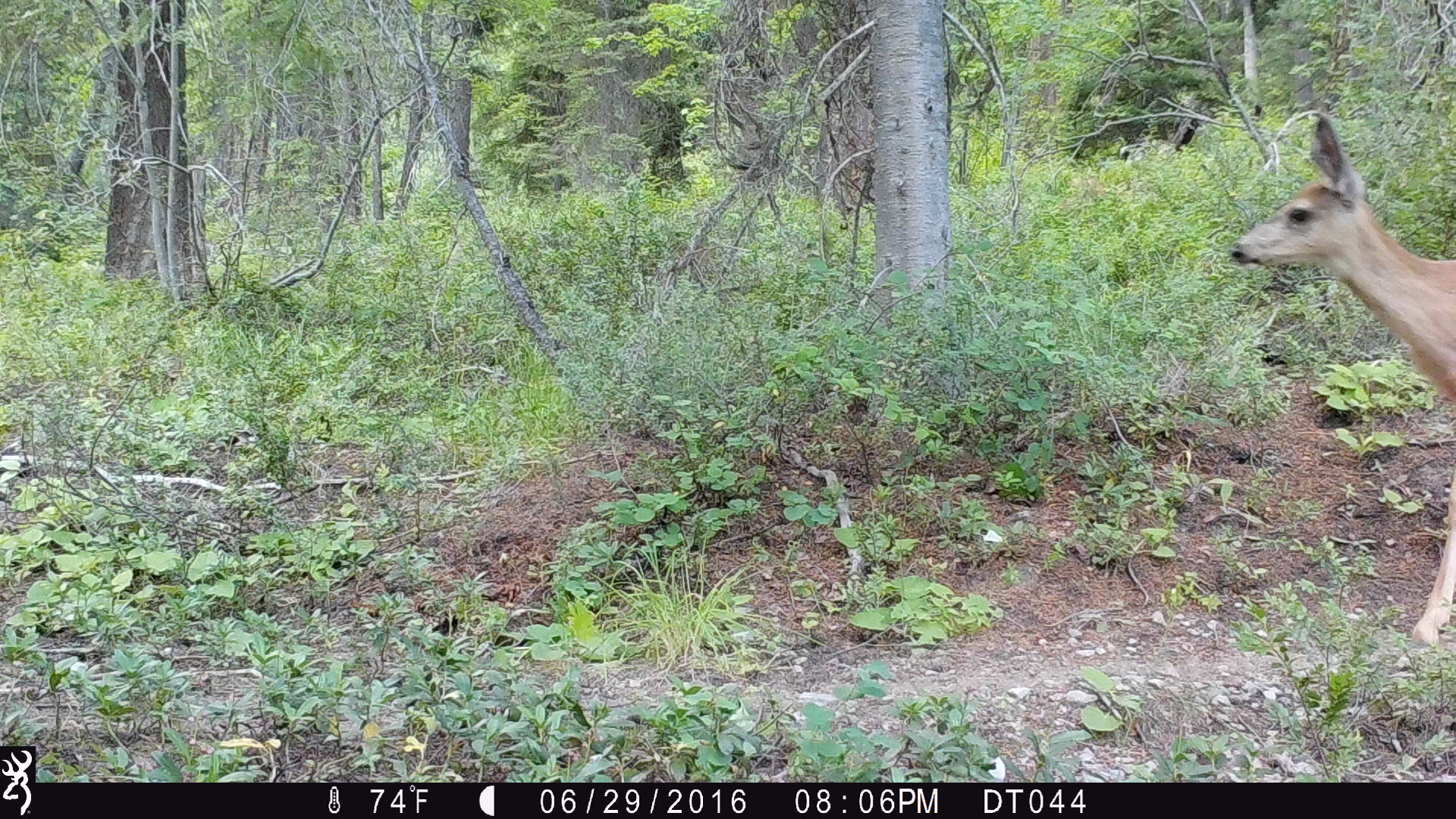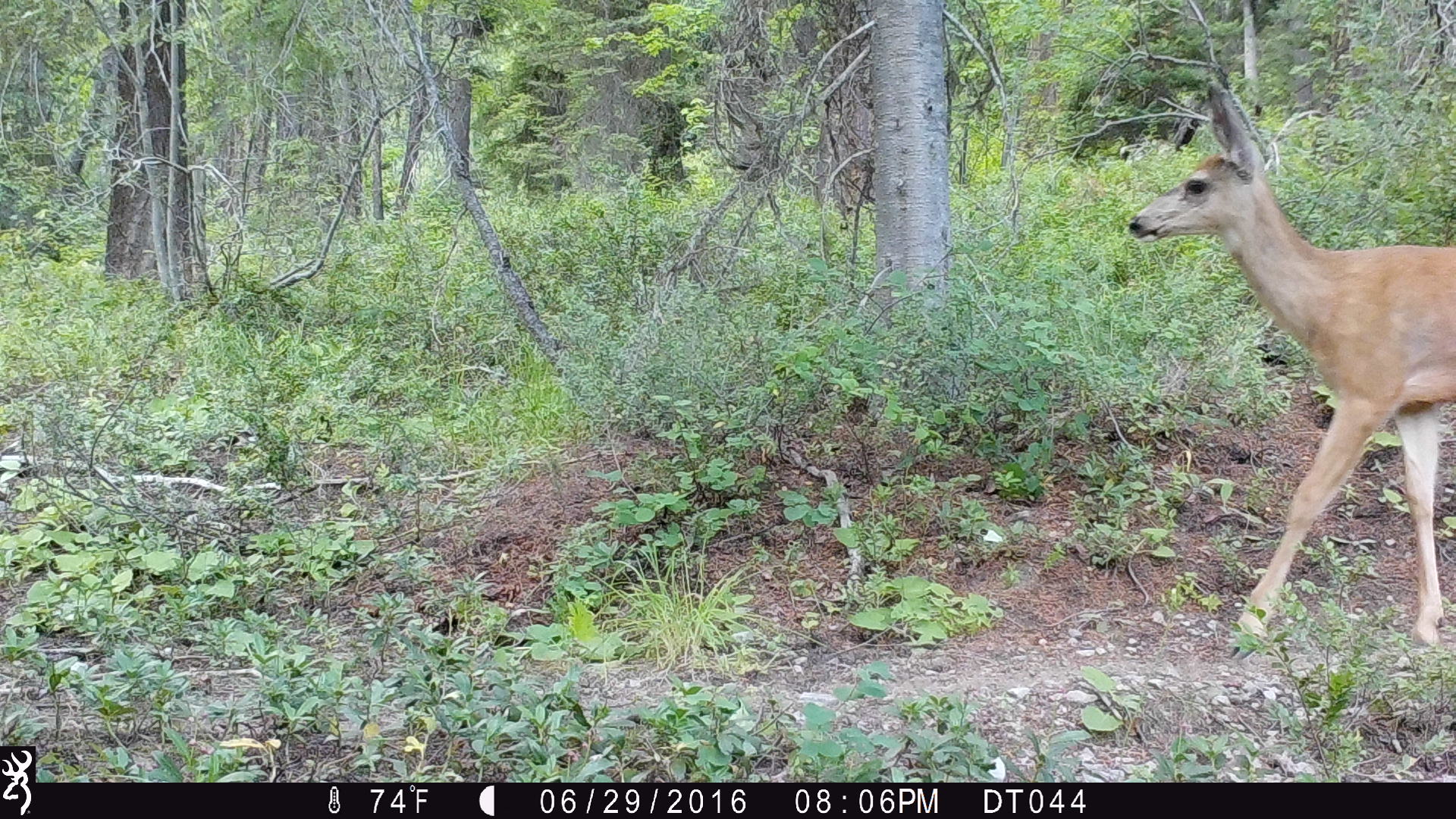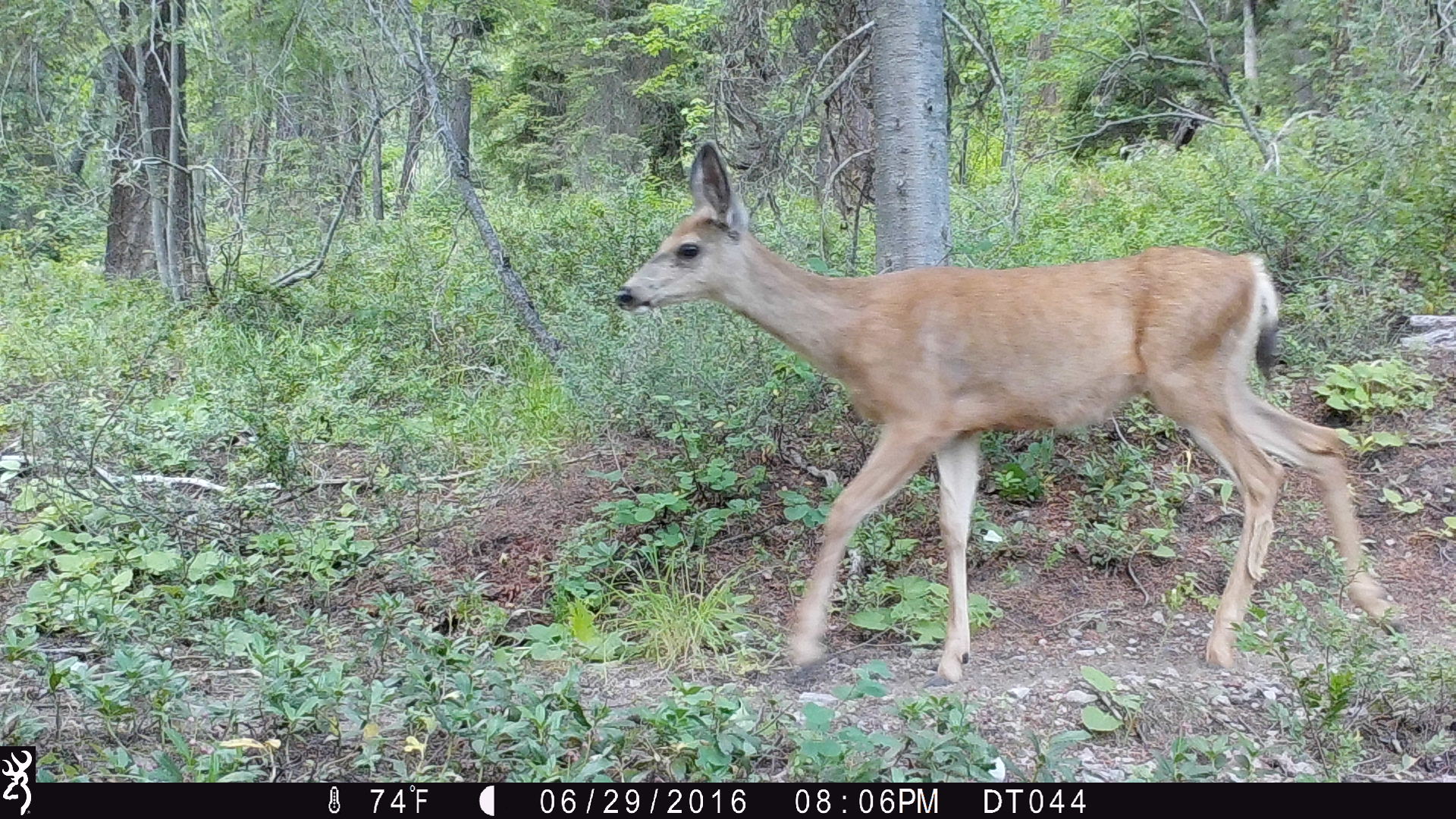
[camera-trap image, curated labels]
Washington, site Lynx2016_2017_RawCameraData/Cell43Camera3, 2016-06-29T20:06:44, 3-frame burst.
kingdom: Animalia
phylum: Chordata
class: Mammalia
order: Artiodactyla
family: Cervidae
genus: Odocoileus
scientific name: Odocoileus hemionus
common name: mule deer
Odocoileus hemionus (mule deer). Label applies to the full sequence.